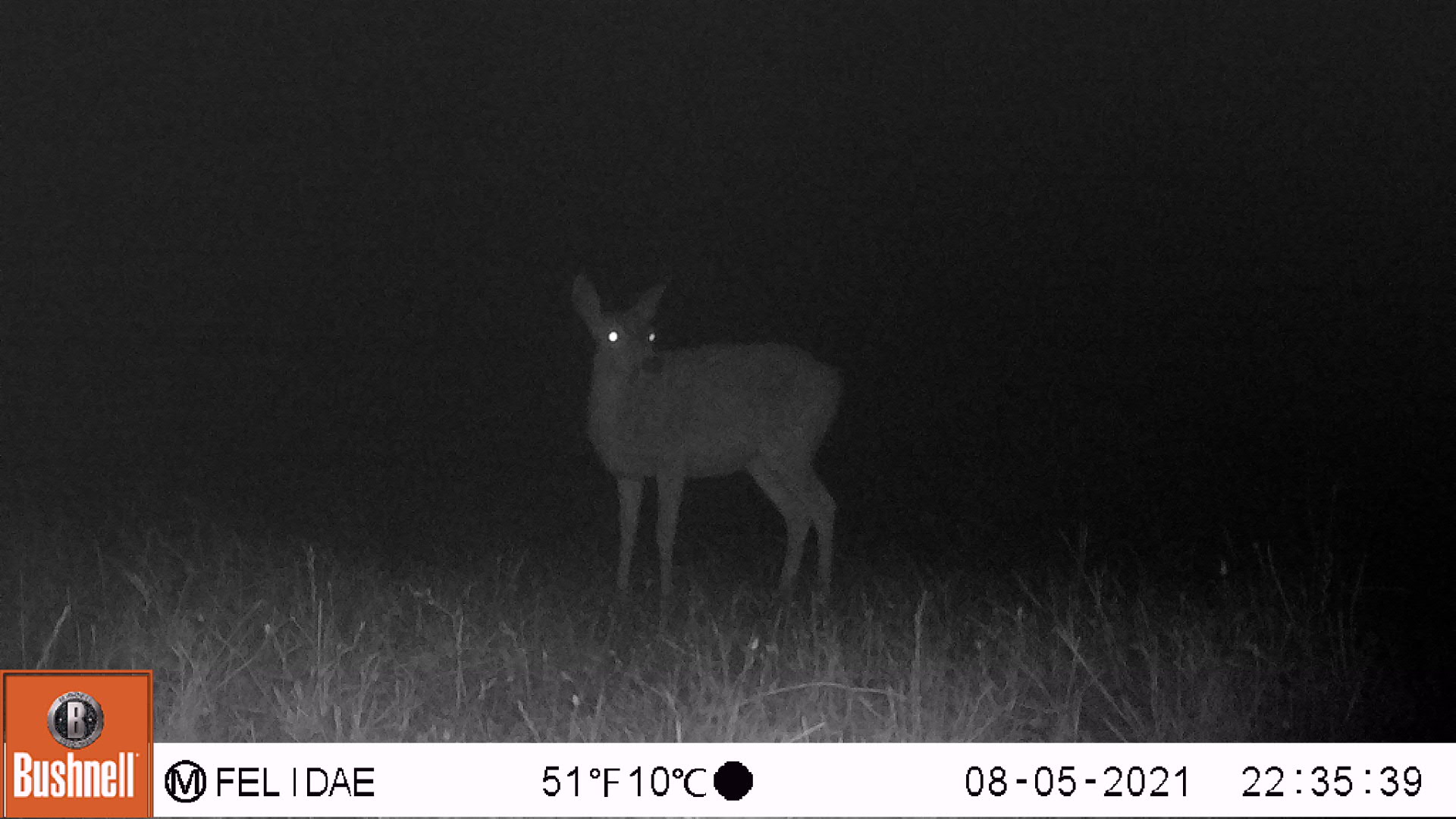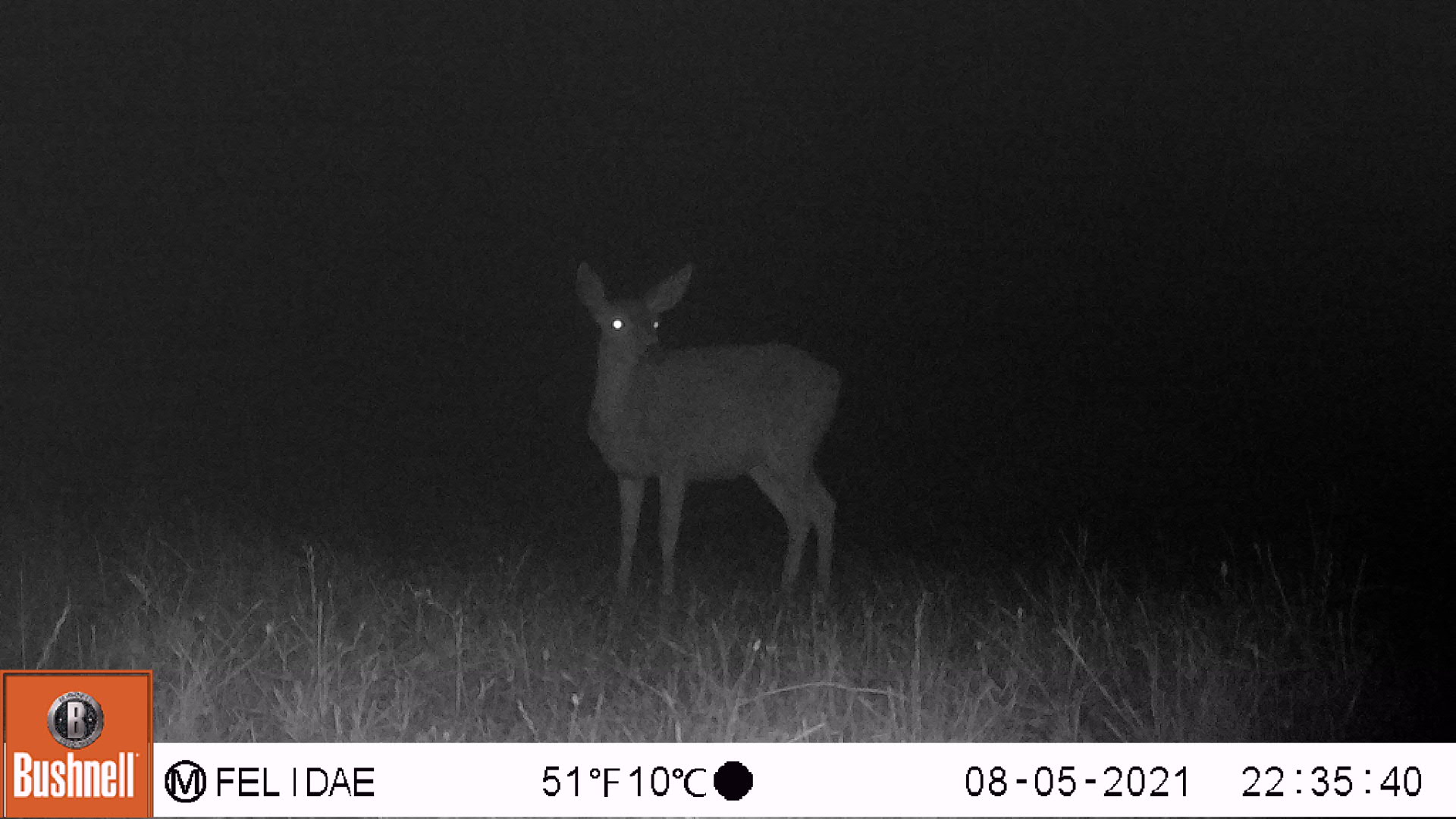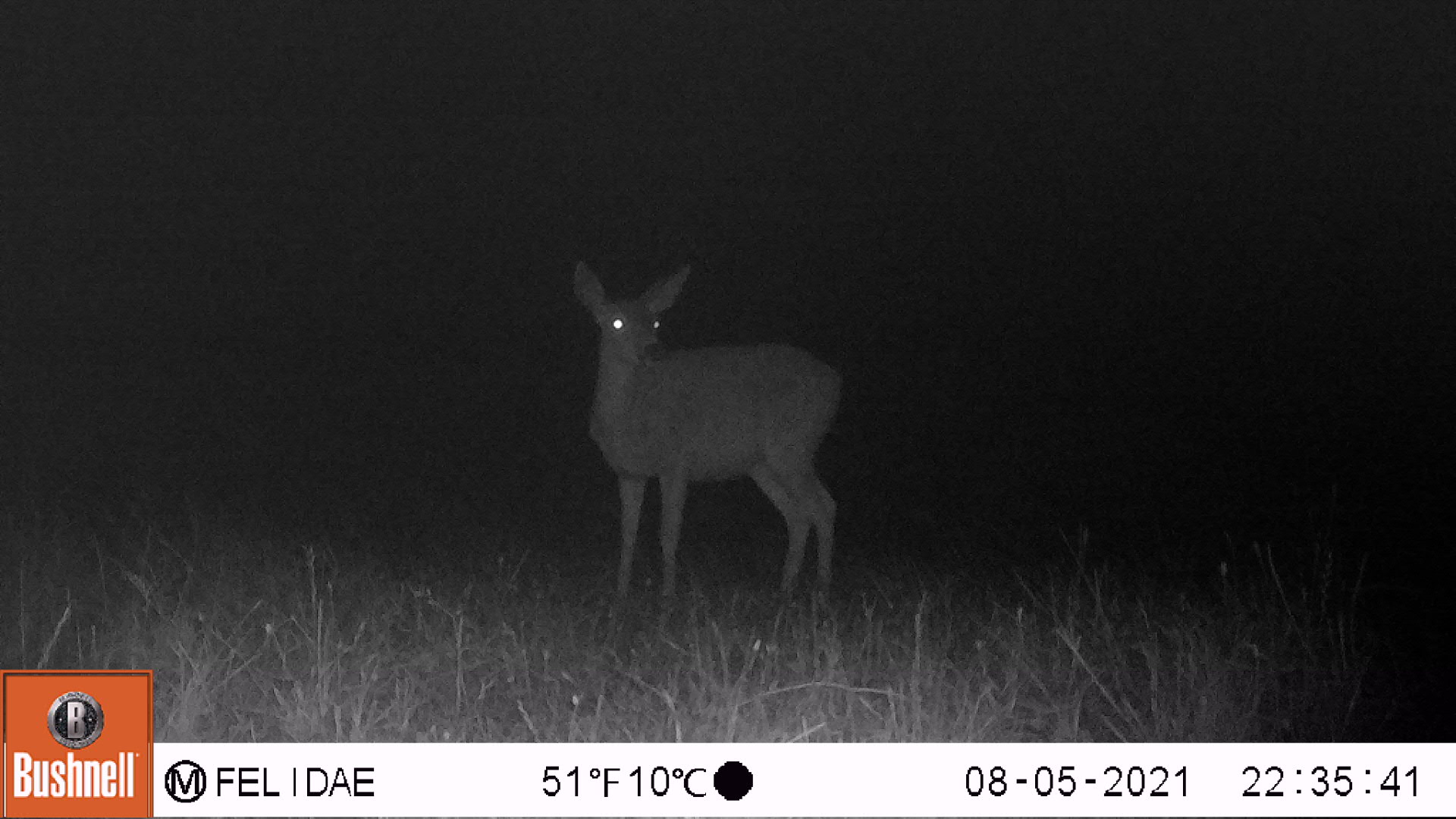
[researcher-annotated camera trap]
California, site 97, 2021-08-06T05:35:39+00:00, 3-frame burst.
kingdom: Animalia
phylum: Chordata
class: Mammalia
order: Artiodactyla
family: Cervidae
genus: Odocoileus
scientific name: Odocoileus hemionus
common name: mule deer